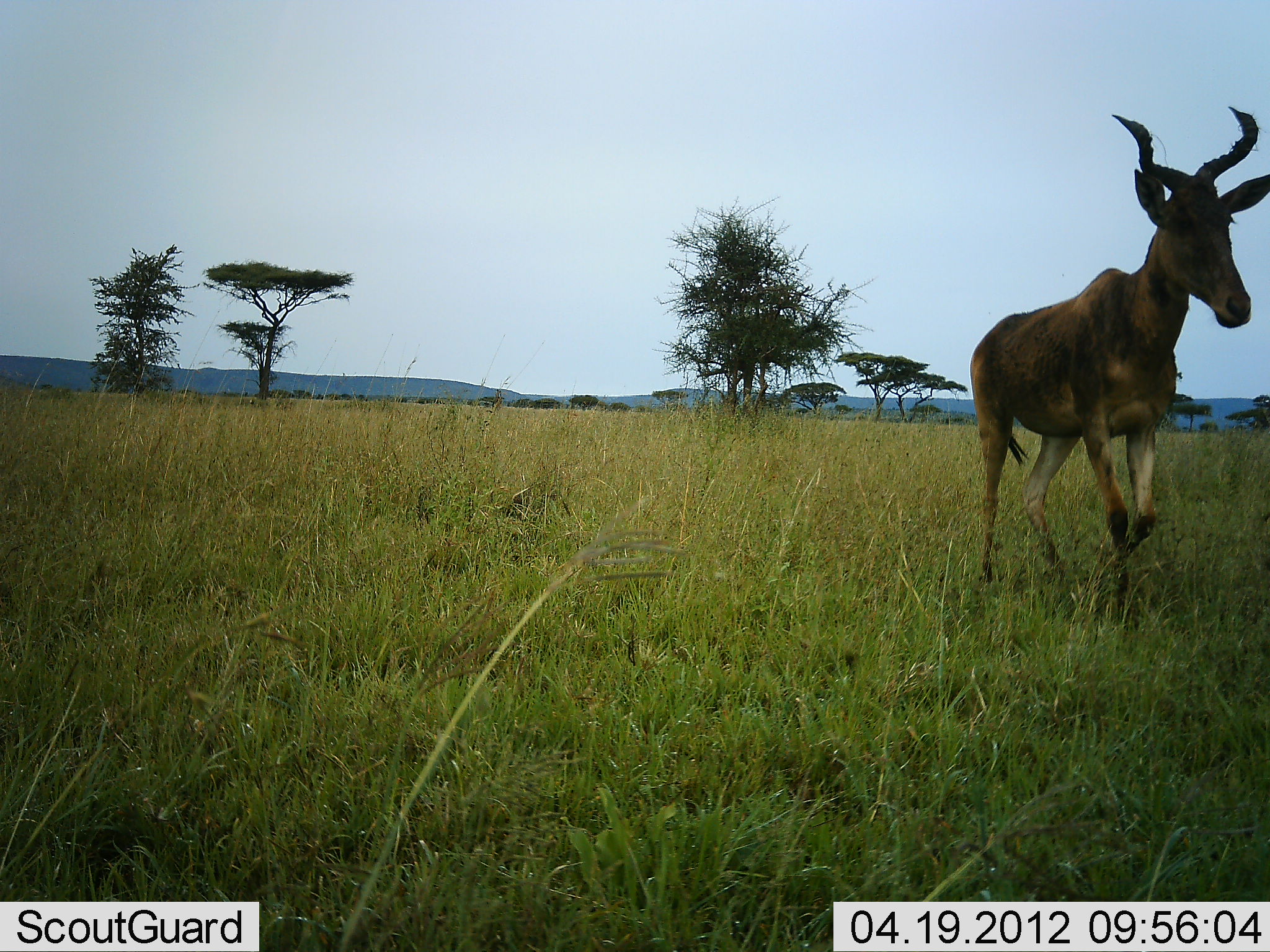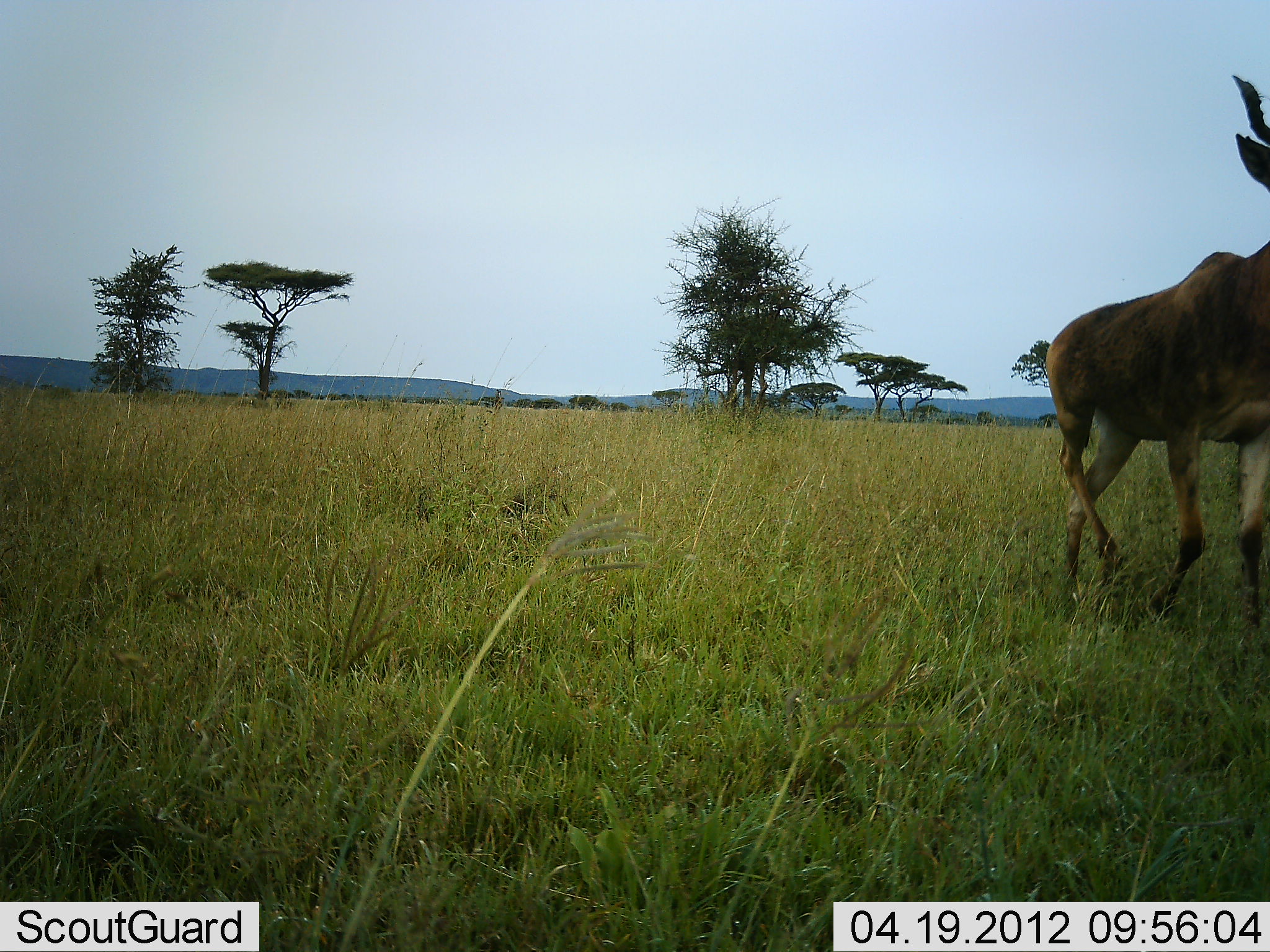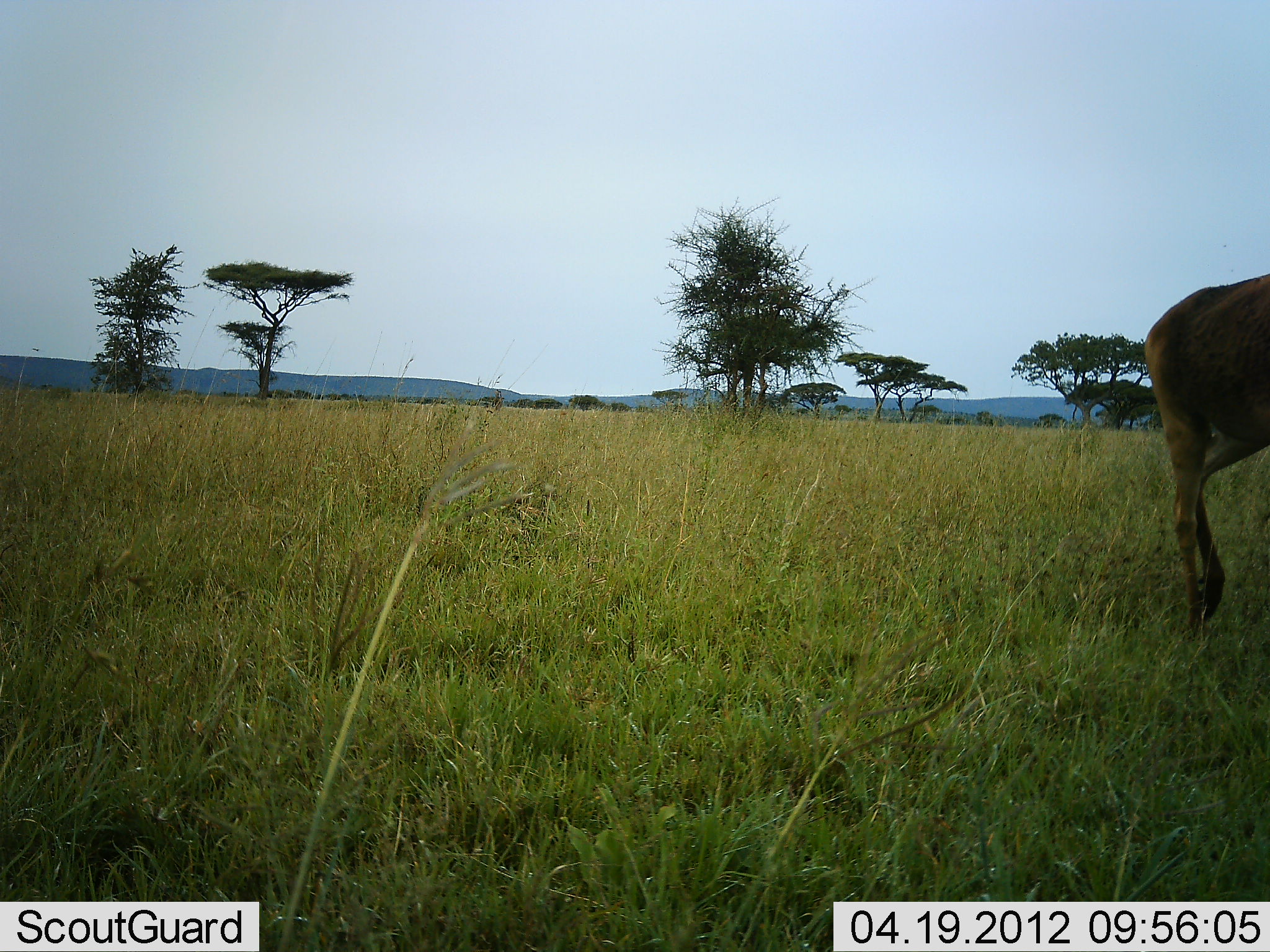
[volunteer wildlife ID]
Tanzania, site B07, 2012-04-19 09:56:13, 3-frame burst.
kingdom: Animalia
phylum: Chordata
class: Mammalia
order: Artiodactyla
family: Bovidae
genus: Alcelaphus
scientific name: Alcelaphus buselaphus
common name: hartebeest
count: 1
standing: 0%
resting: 0%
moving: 100%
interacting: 0%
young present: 0%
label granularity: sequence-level